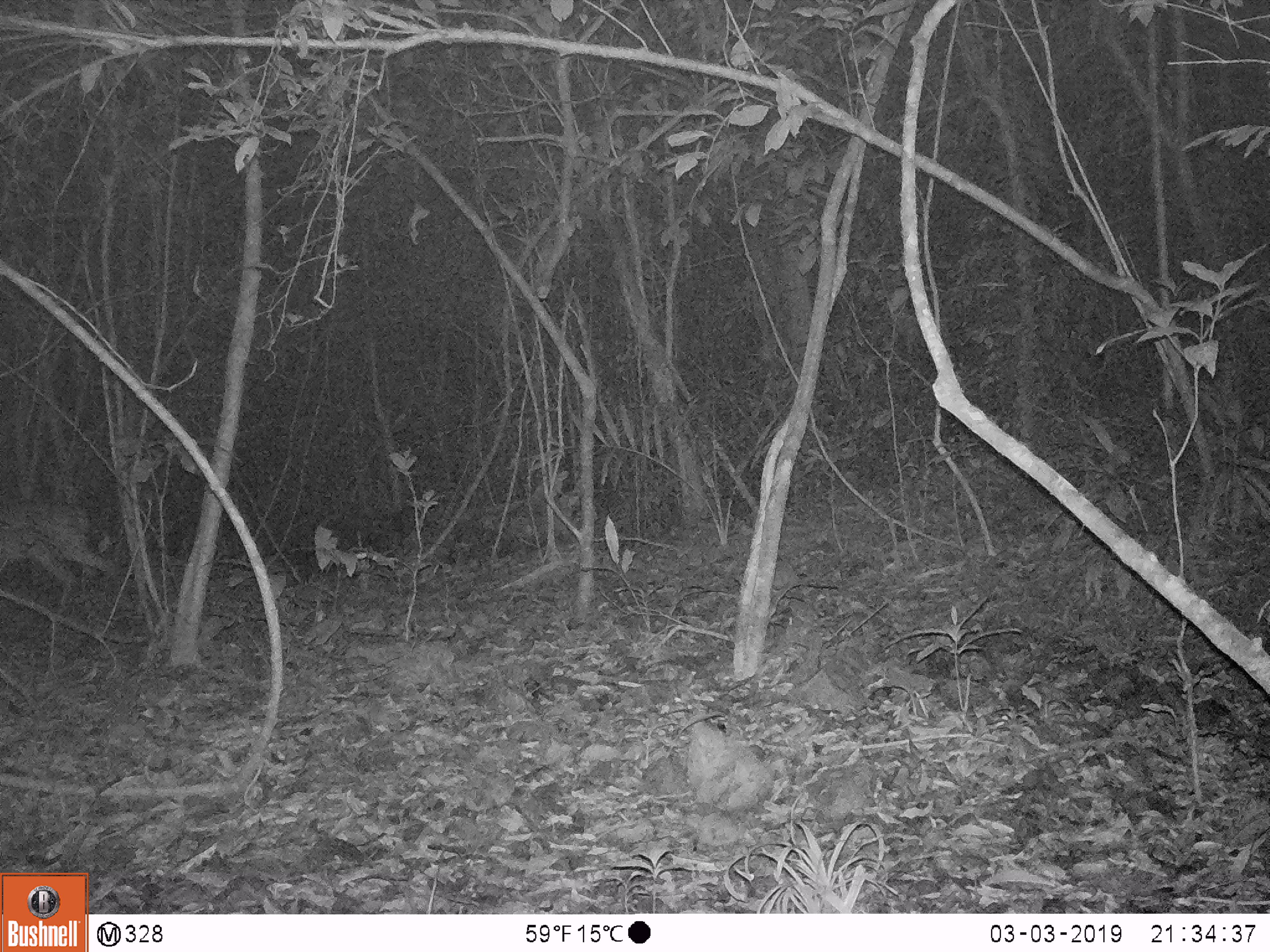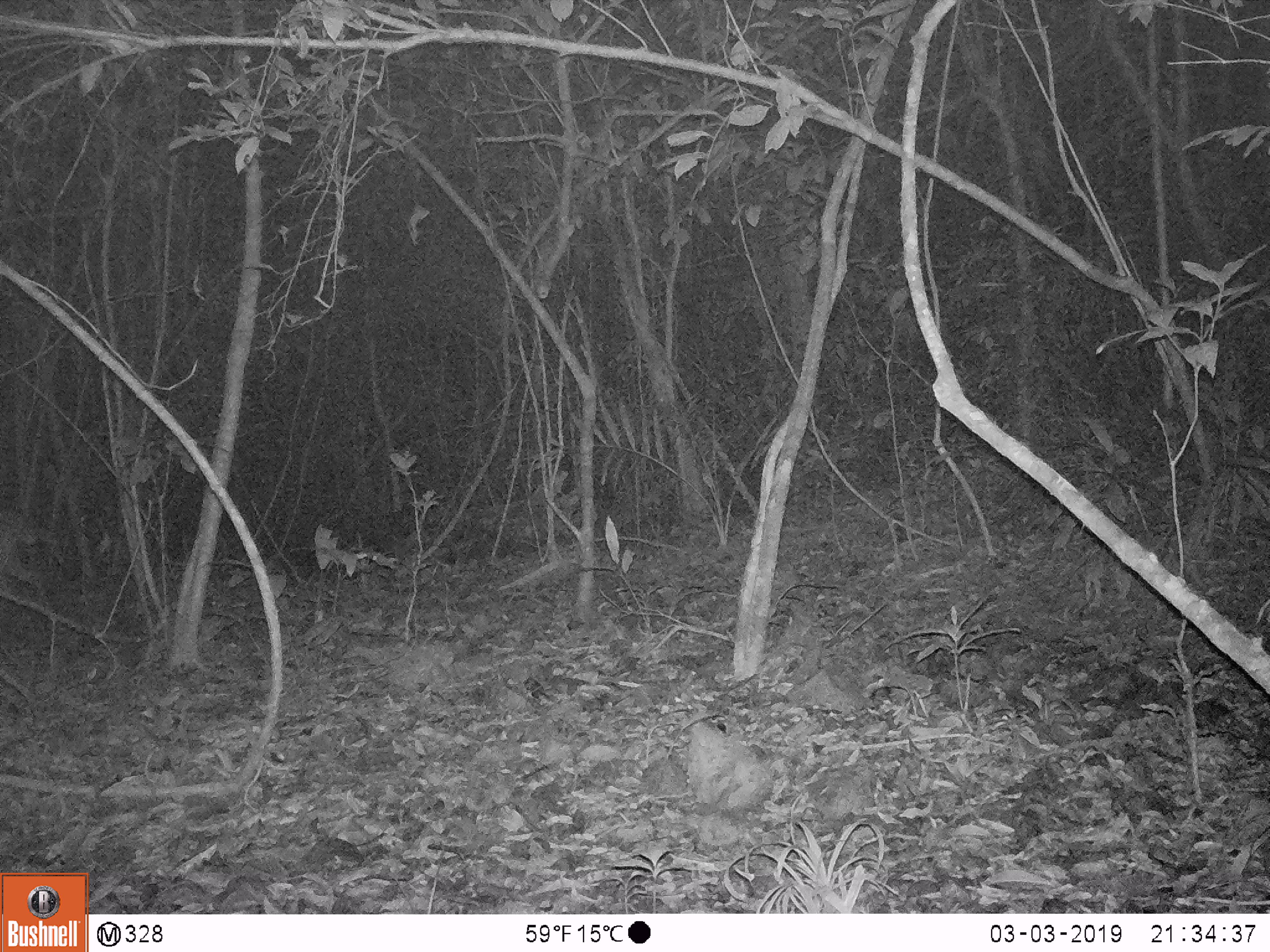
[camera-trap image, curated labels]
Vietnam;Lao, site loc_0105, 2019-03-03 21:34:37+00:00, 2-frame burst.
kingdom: Animalia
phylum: Chordata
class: Mammalia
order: Artiodactyla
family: Cervidae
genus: Muntiacus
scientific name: Muntiacus vuquangensis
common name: large-antlered muntjac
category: large antlered muntjac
Large antlered muntjac (large-antlered muntjac) (Muntiacus vuquangensis). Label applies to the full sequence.